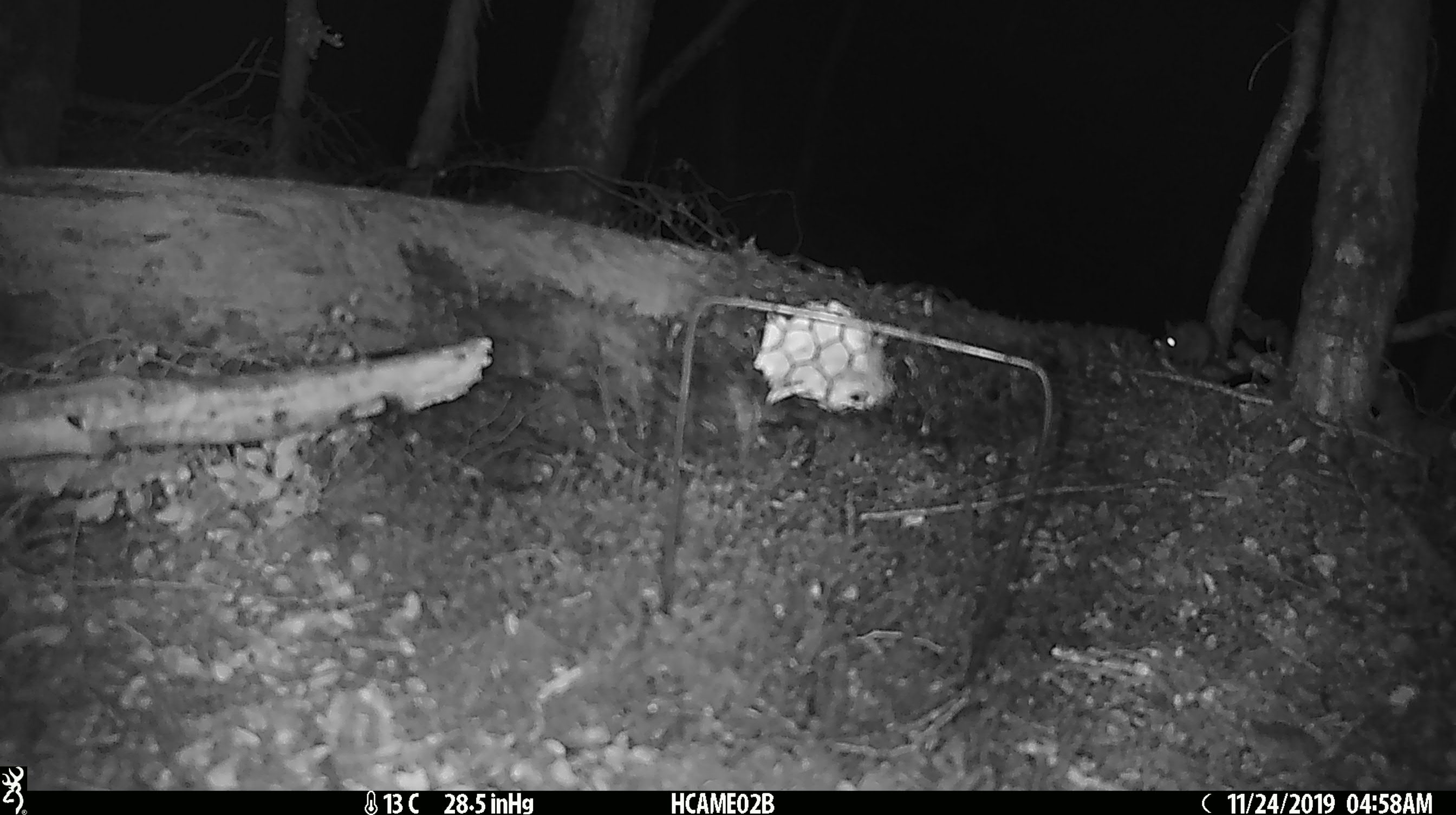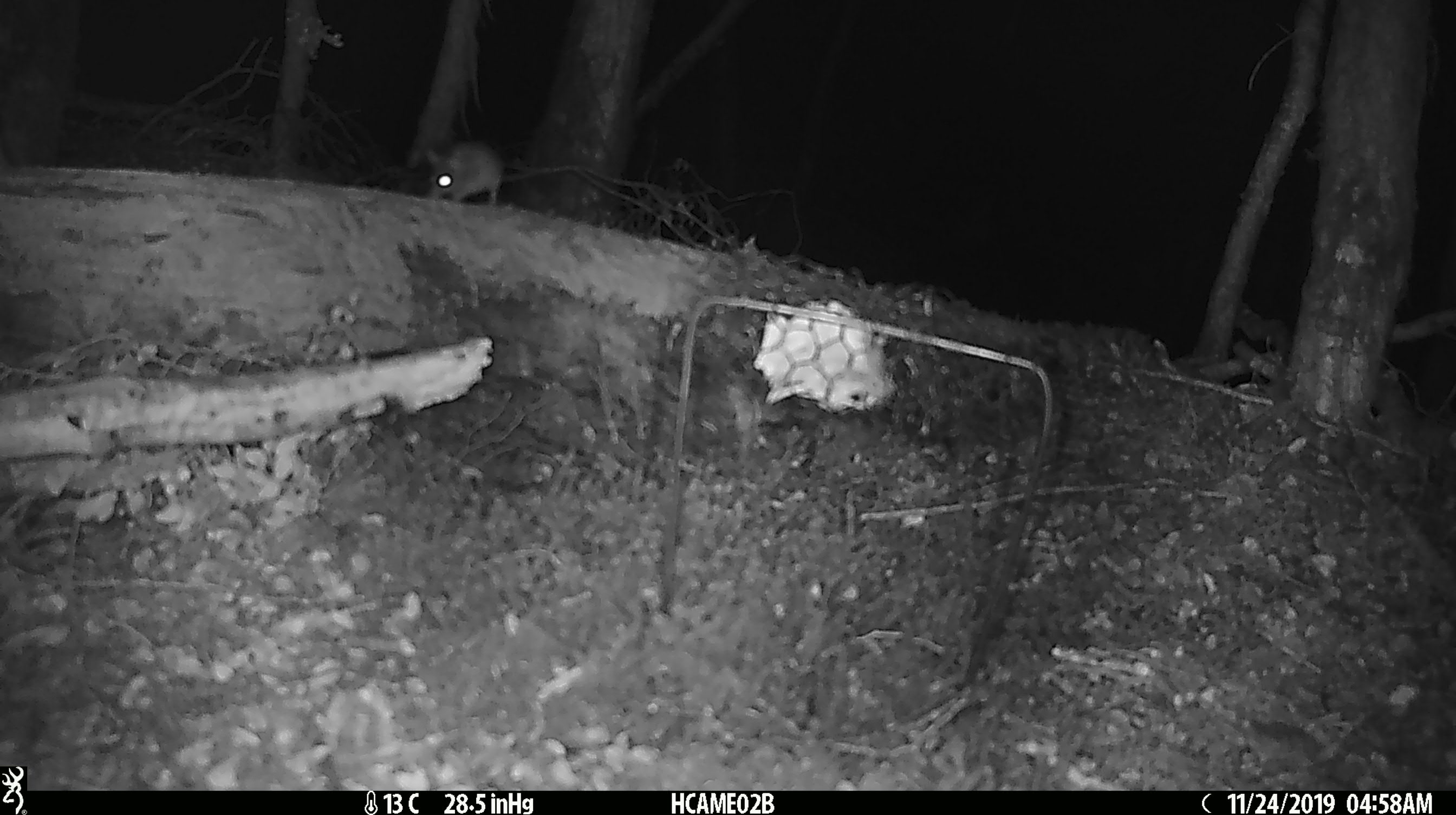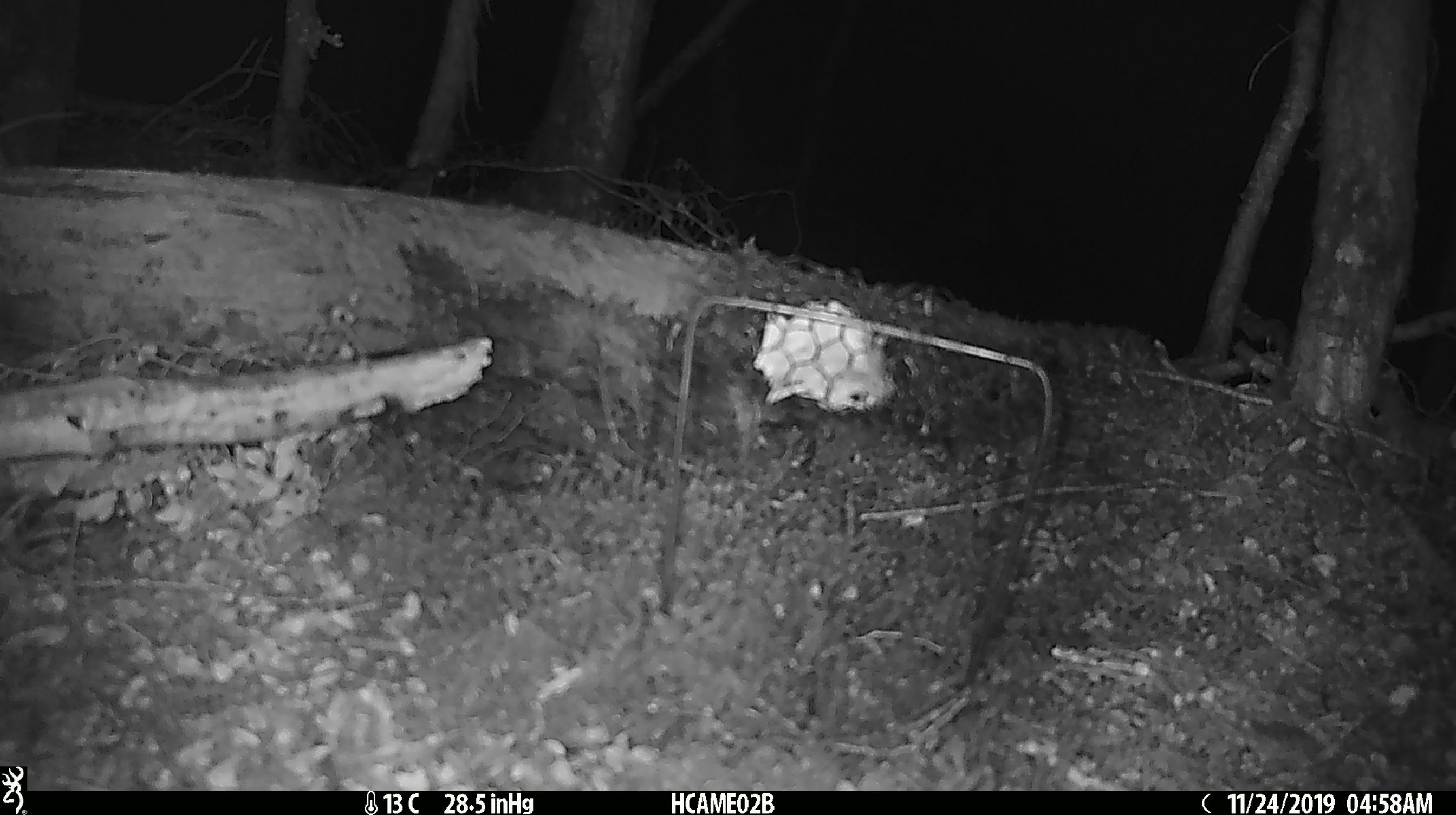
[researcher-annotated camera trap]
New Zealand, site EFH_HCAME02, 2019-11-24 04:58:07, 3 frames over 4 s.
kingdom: Animalia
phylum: Chordata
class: Mammalia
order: Rodentia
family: Muridae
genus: Mus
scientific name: Mus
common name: mouse